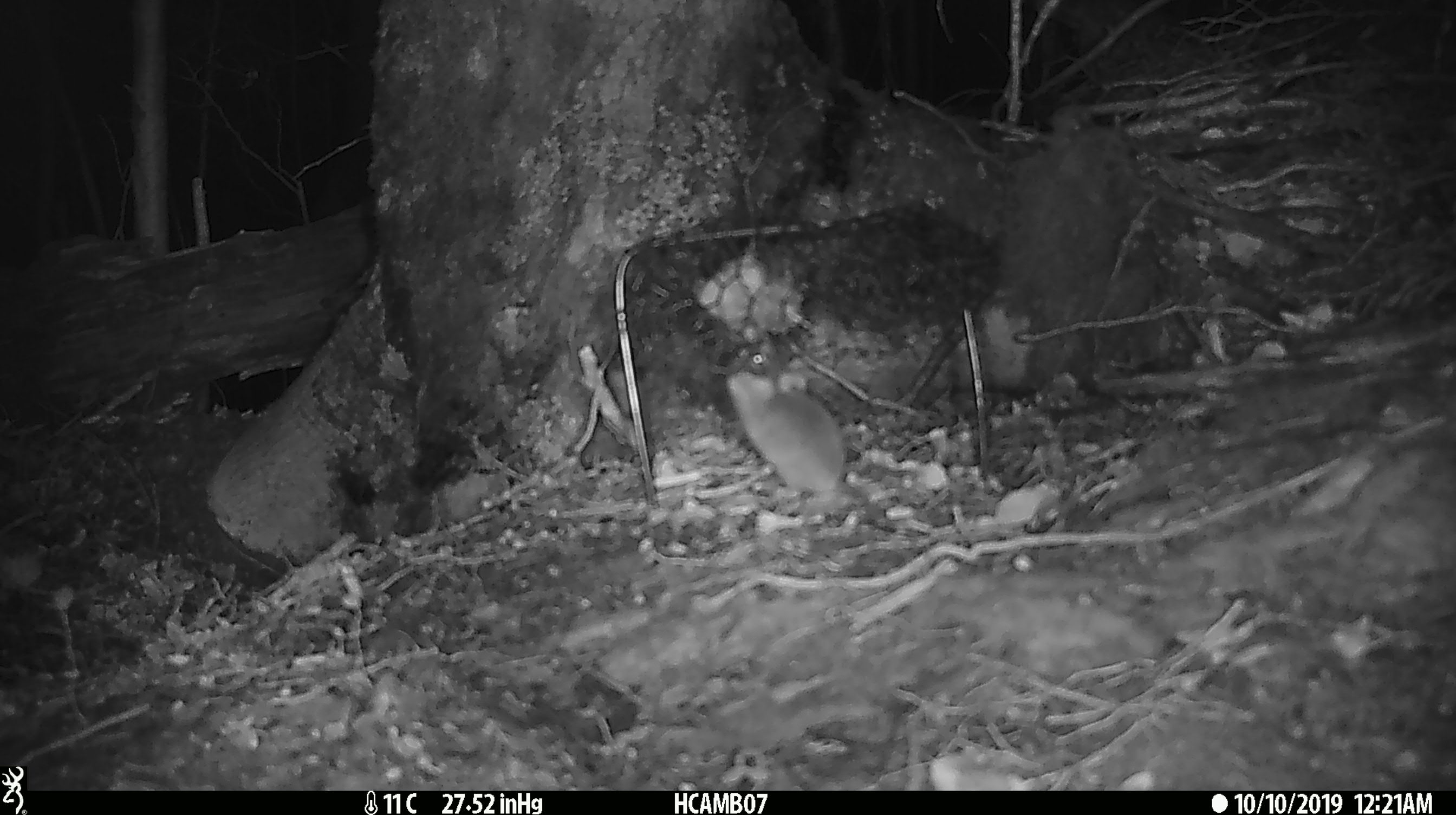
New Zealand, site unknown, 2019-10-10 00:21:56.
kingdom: Animalia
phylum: Chordata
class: Mammalia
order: Rodentia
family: Muridae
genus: Mus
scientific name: Mus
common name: mouse